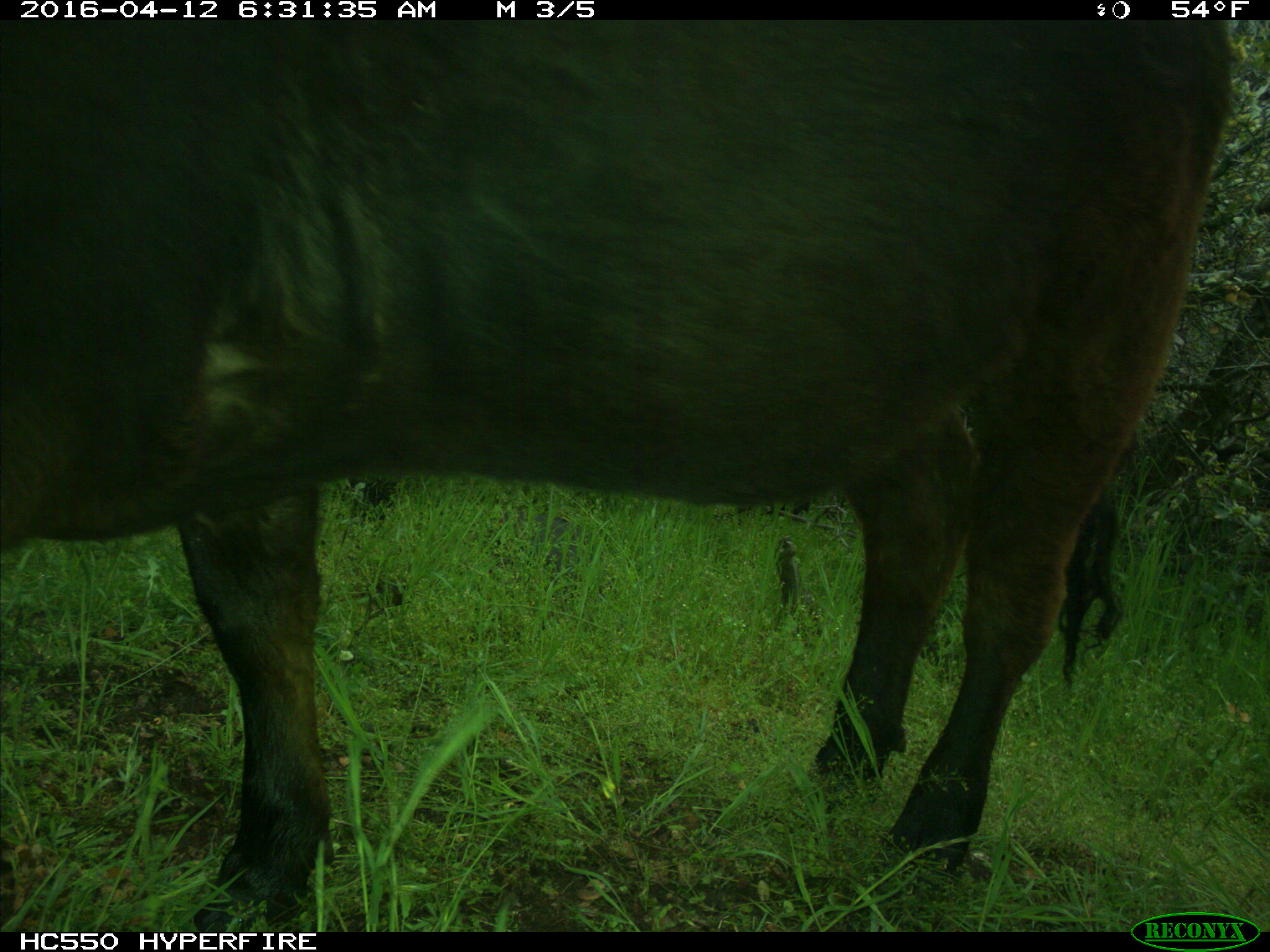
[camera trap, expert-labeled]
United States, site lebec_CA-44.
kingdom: Animalia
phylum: Chordata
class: Mammalia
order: Artiodactyla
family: Bovidae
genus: Bos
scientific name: Bos taurus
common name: domestic cow